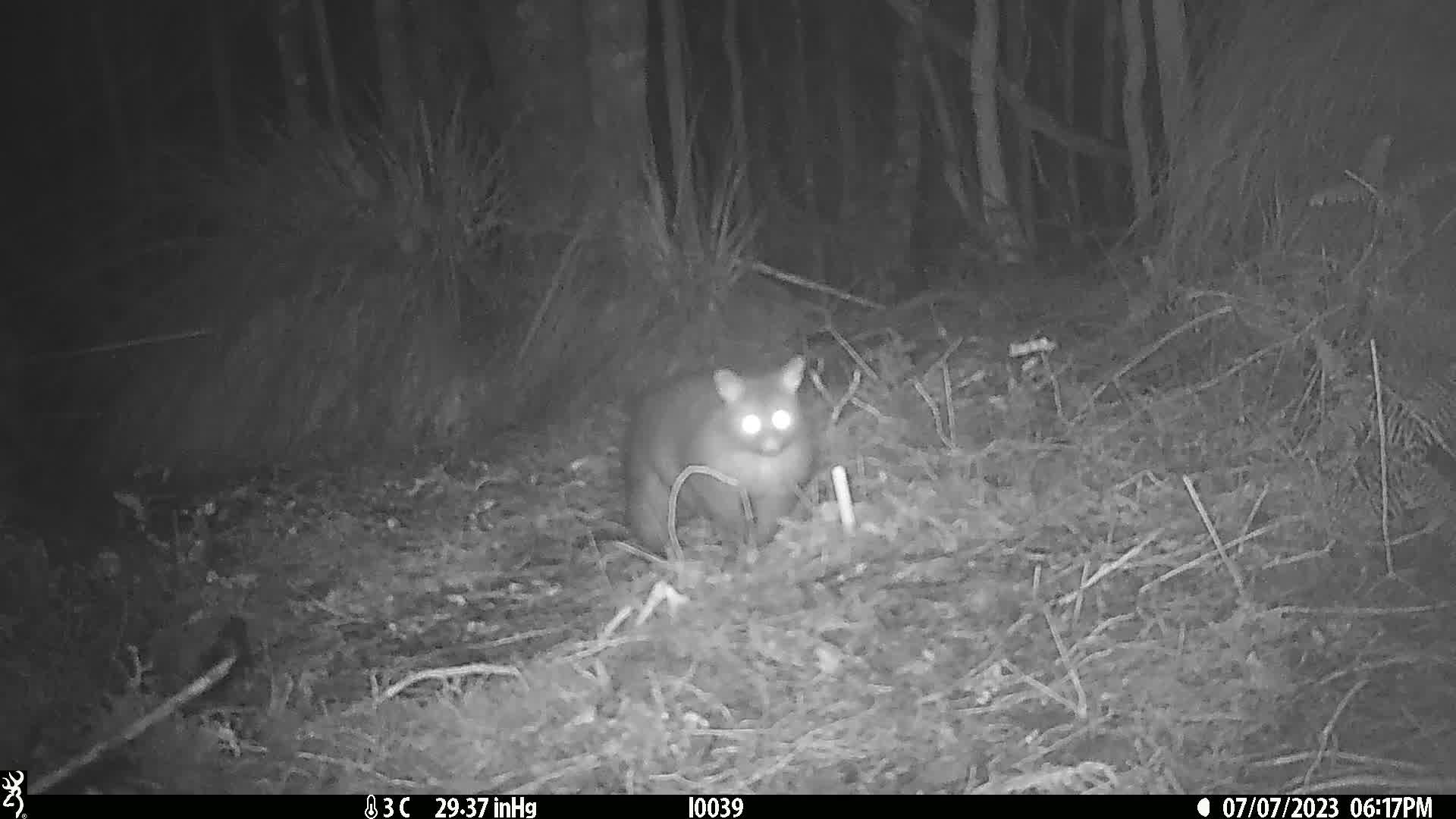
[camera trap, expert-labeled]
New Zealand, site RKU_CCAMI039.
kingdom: Animalia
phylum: Chordata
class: Mammalia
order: Diprotodontia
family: Phalangeridae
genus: Trichosurus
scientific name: Trichosurus vulpecula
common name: common brushtail possum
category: possum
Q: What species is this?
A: Possum (common brushtail possum) (Trichosurus vulpecula).